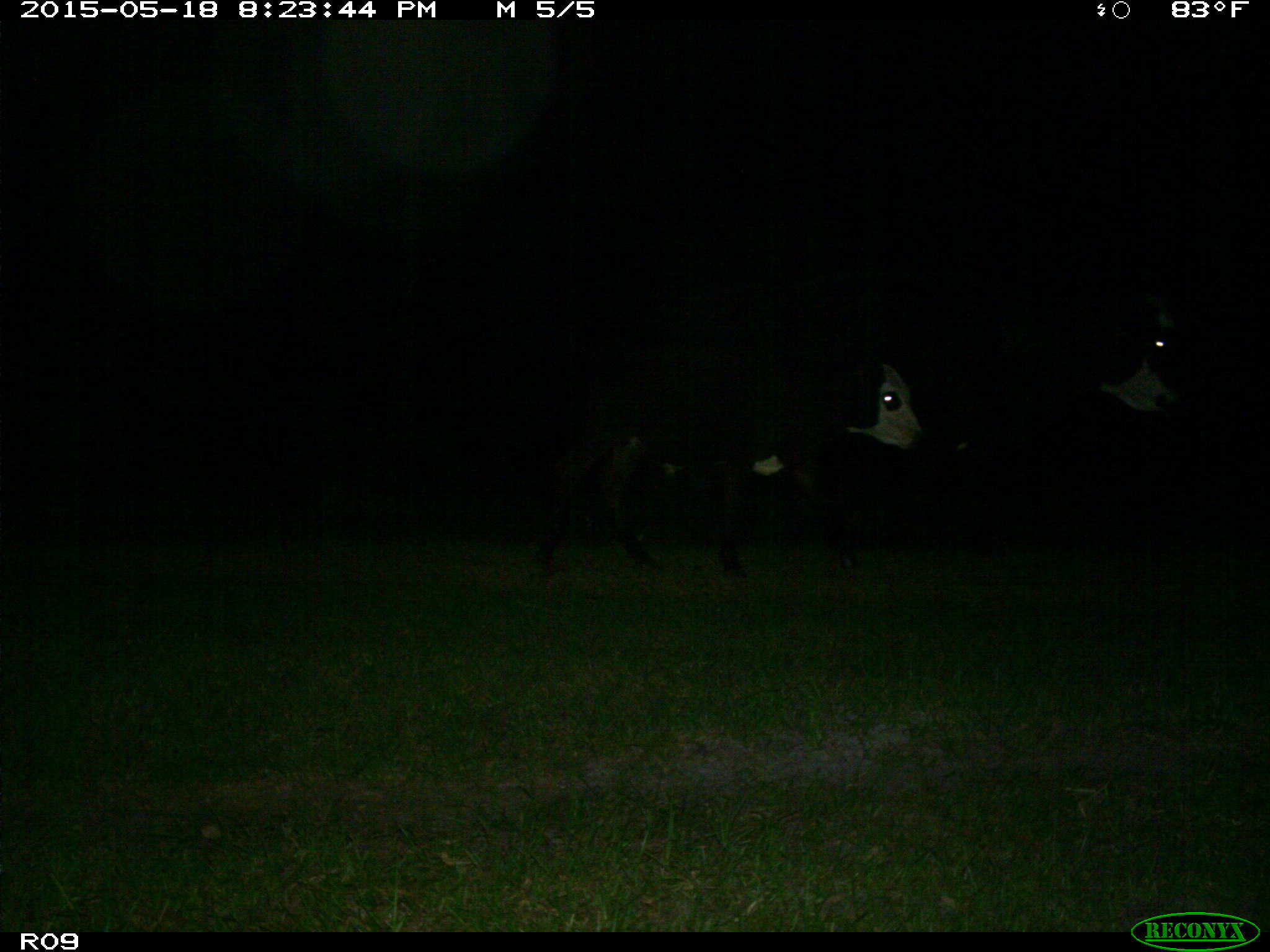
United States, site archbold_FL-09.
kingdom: Animalia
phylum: Chordata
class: Mammalia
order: Artiodactyla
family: Bovidae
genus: Bos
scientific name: Bos taurus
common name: domestic cow